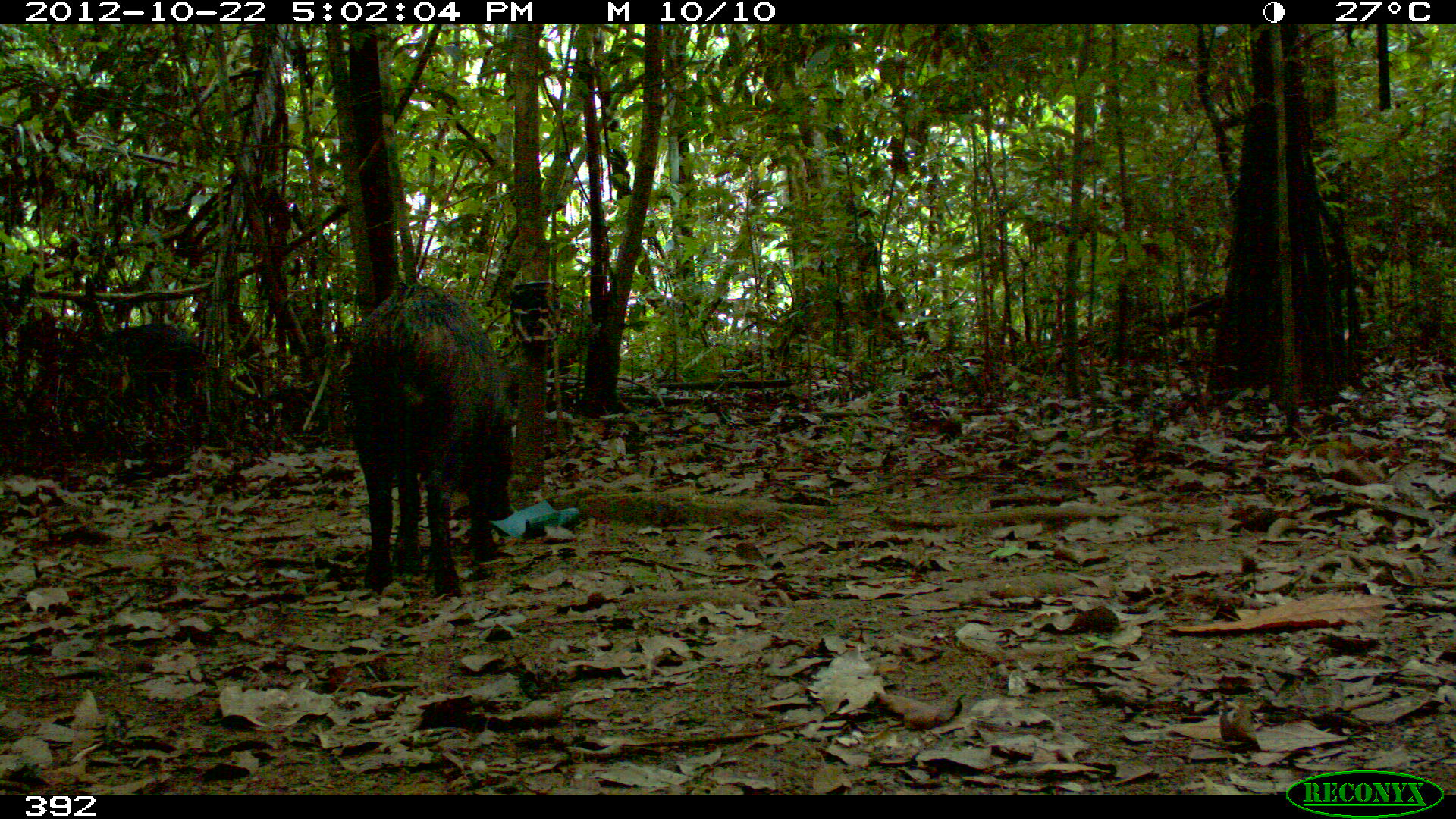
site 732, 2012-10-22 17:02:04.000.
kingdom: Animalia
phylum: Chordata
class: Mammalia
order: Artiodactyla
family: Tayassuidae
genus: Tayassu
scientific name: Tayassu pecari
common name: white-lipped peccary